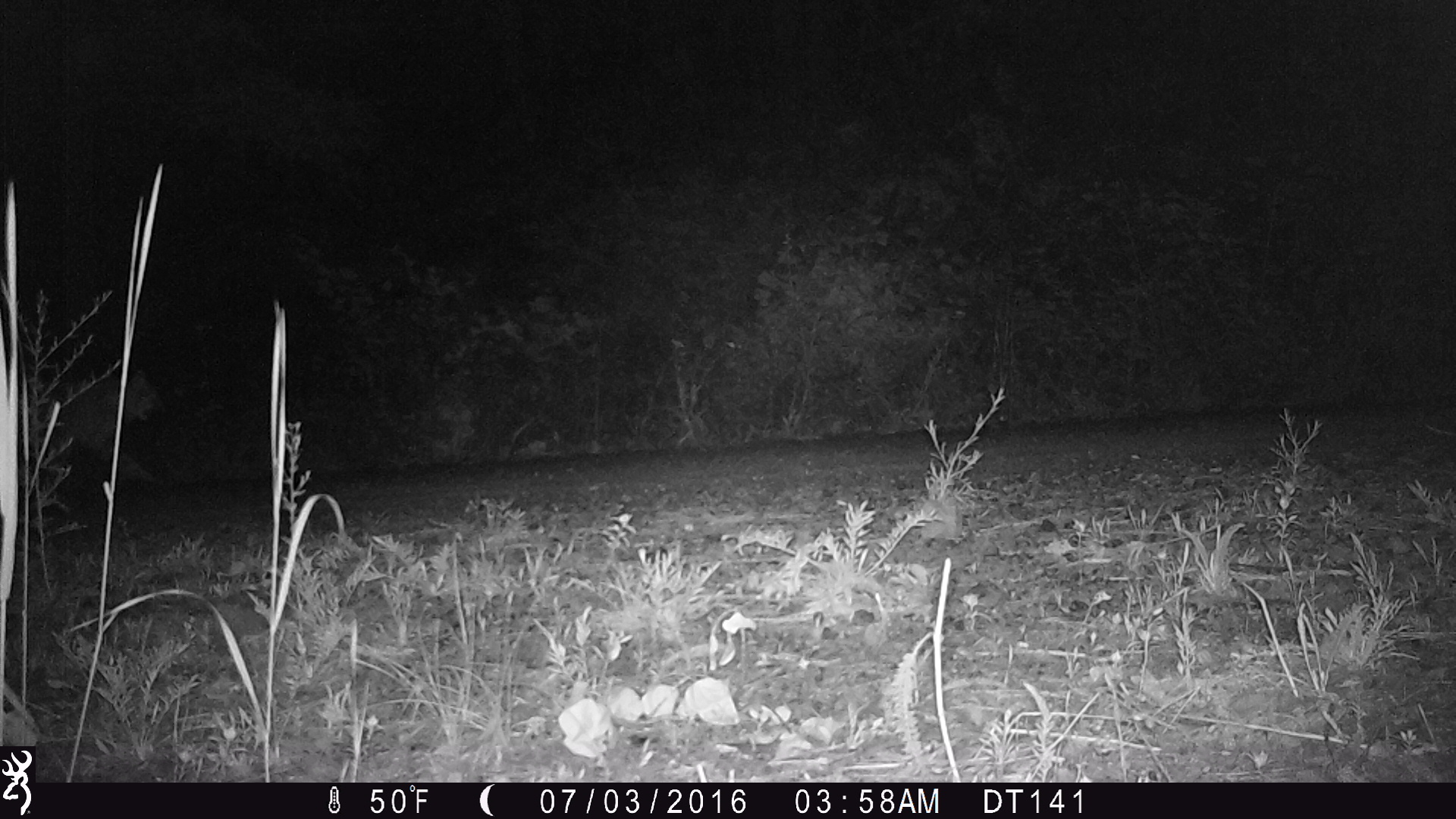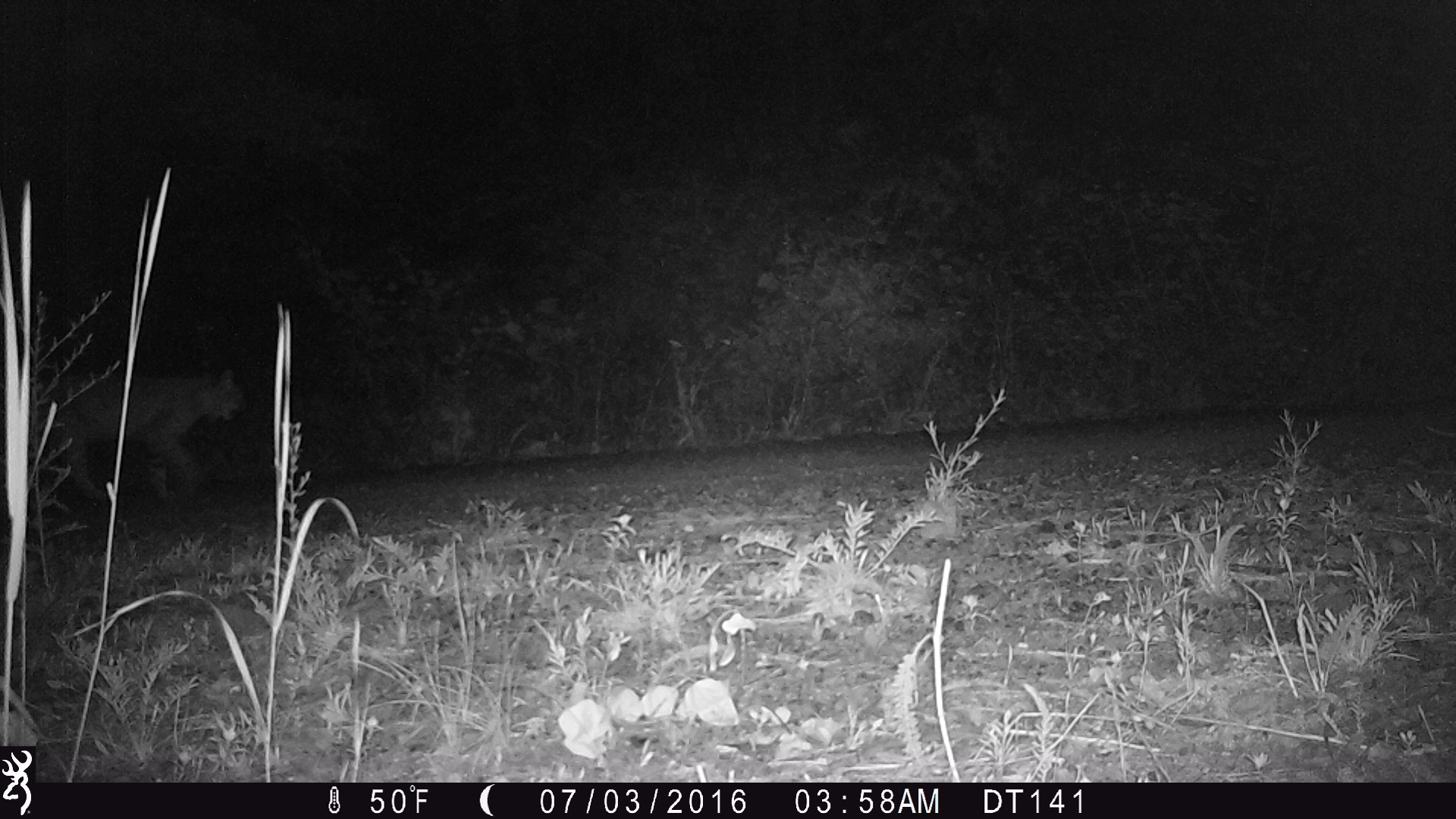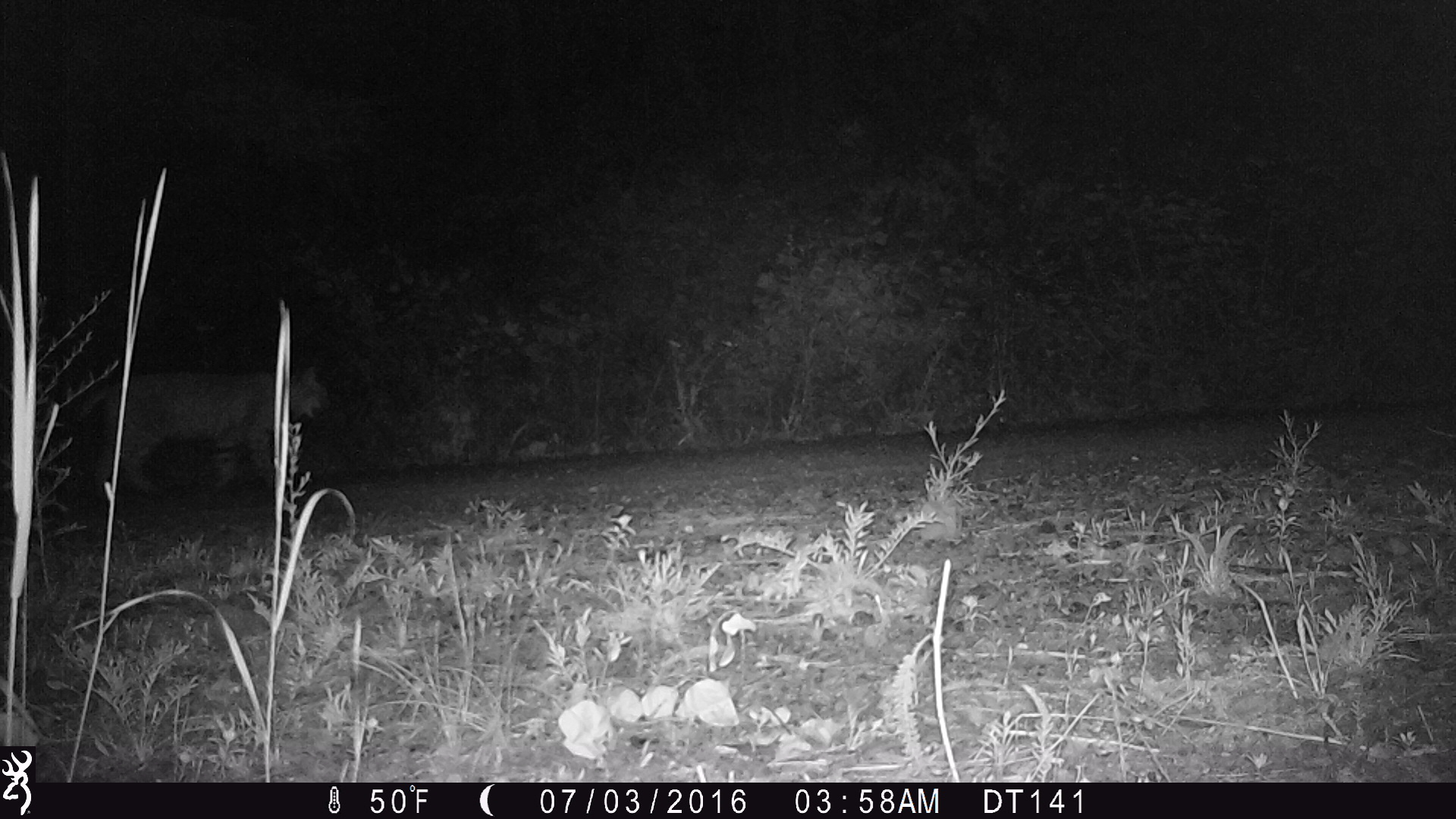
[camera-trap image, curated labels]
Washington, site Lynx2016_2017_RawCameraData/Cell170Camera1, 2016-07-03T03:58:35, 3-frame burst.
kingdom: Animalia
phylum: Chordata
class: Mammalia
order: Carnivora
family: Felidae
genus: Lynx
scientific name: Lynx rufus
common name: bobcat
Lynx rufus (bobcat). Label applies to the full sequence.